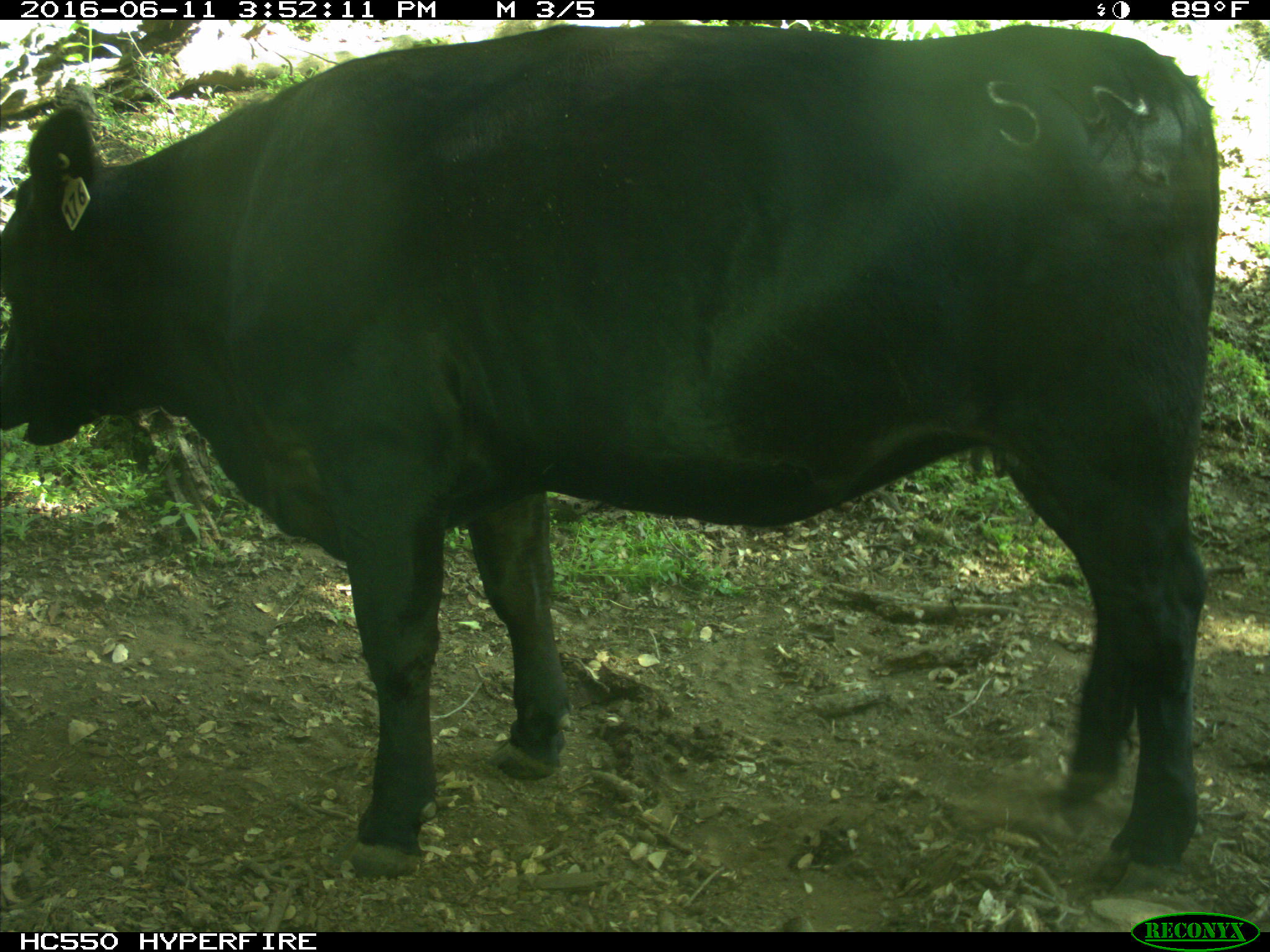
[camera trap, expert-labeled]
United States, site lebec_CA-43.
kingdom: Animalia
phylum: Chordata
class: Mammalia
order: Artiodactyla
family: Bovidae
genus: Bos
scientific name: Bos taurus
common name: domestic cow